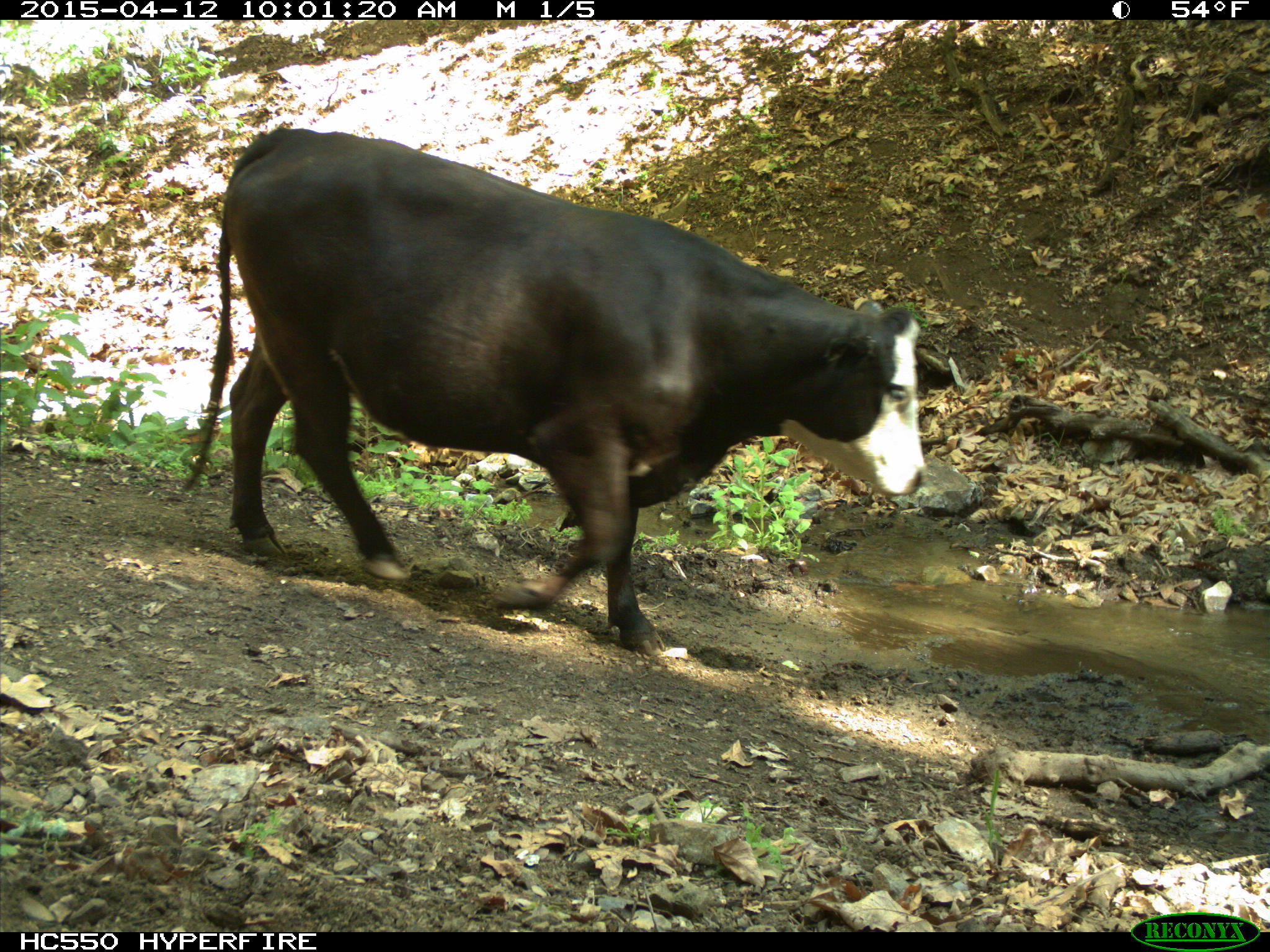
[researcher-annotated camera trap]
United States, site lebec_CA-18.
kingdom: Animalia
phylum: Chordata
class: Mammalia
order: Artiodactyla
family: Bovidae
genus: Bos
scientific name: Bos taurus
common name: domestic cow